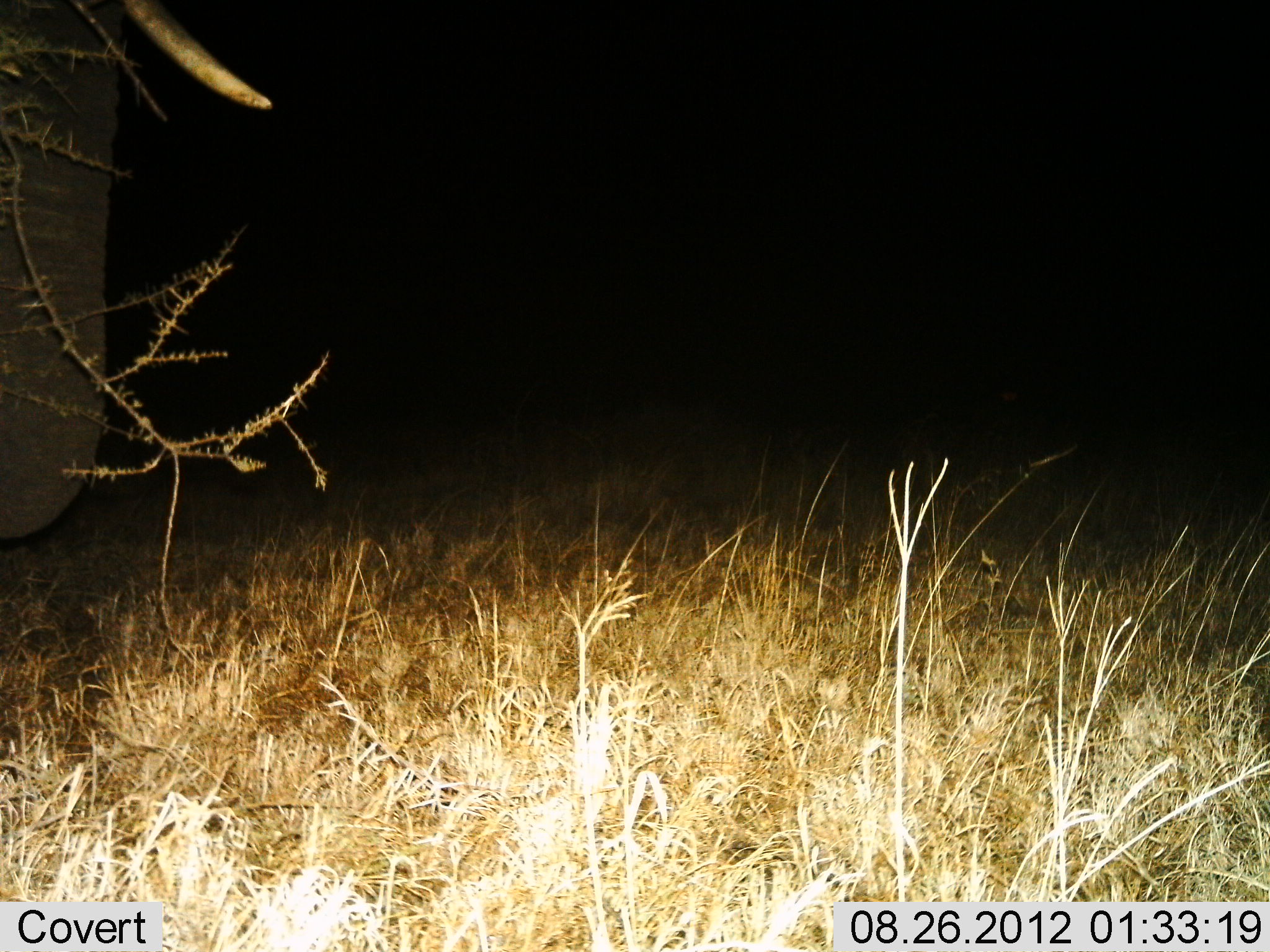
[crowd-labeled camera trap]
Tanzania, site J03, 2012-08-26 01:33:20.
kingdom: Animalia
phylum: Chordata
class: Mammalia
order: Proboscidea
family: Elephantidae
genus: Loxodonta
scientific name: Loxodonta africana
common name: african bush elephant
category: elephant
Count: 1.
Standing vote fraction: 90%.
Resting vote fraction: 0%.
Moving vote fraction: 10%.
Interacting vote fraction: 0%.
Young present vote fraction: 0%.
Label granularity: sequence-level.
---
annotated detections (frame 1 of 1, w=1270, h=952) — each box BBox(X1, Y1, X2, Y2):
animal: BBox(0, 0, 270, 548)